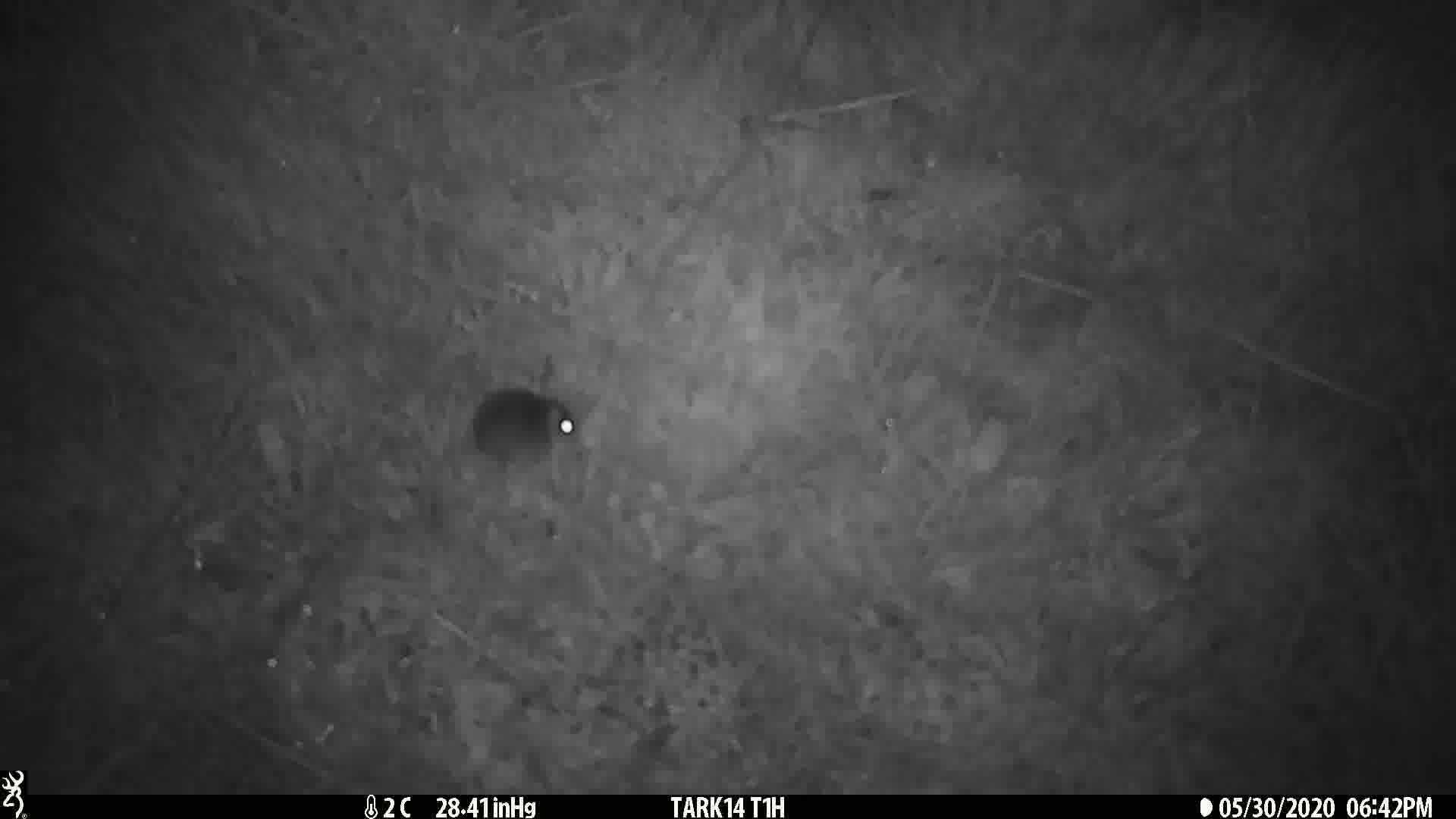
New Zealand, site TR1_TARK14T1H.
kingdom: Animalia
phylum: Chordata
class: Mammalia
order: Rodentia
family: Muridae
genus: Mus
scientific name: Mus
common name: mouse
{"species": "mouse (Mus)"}